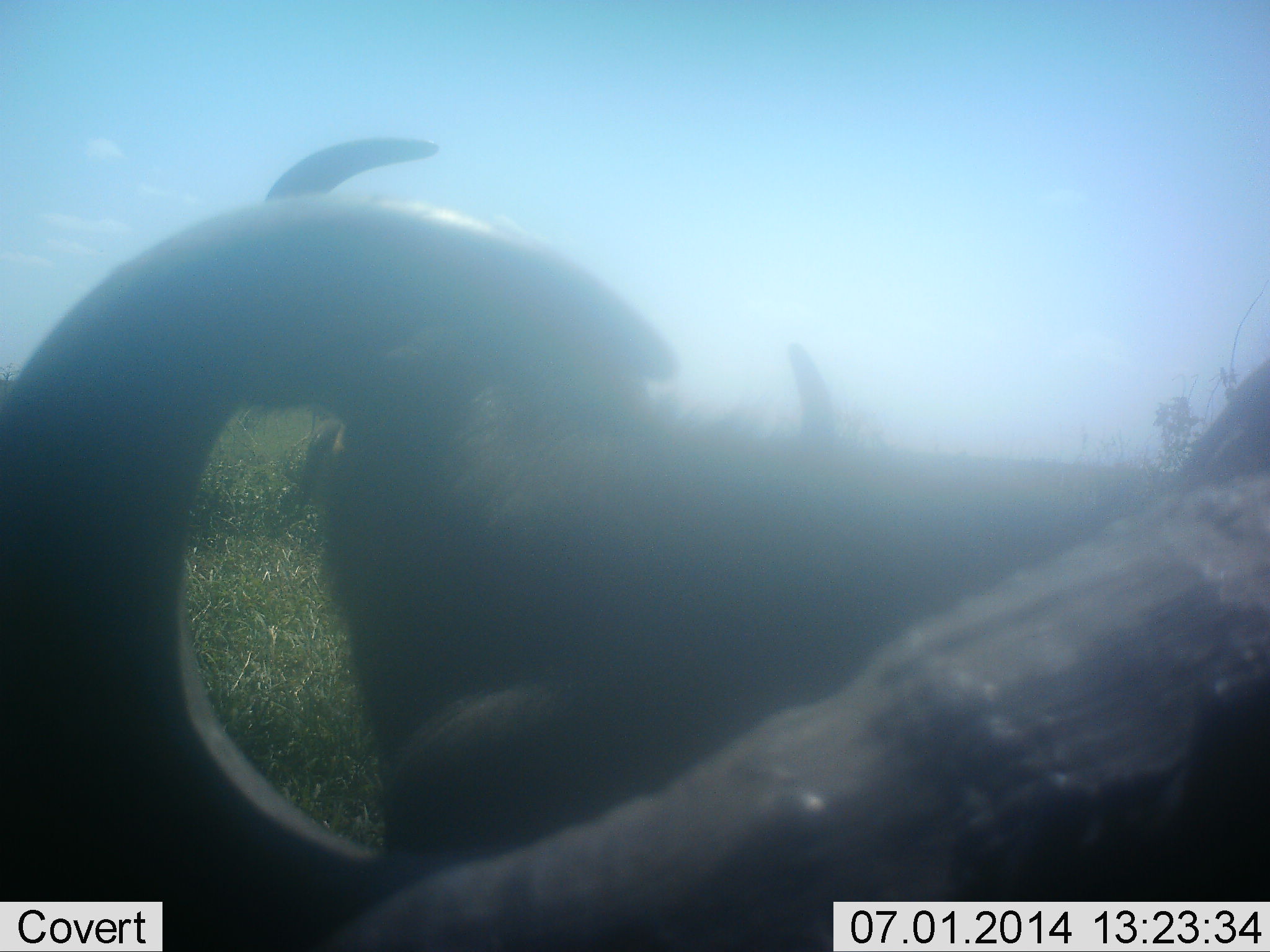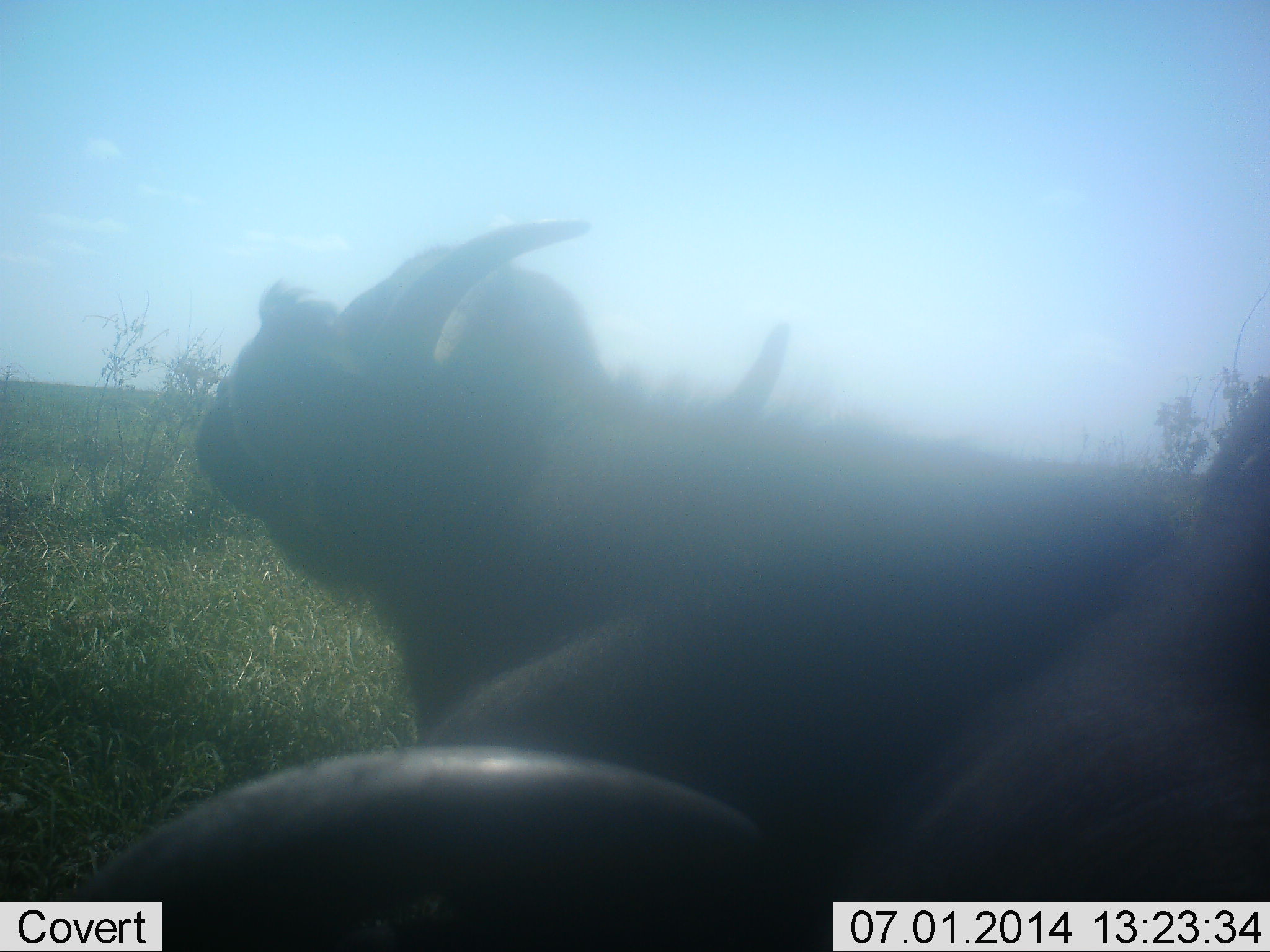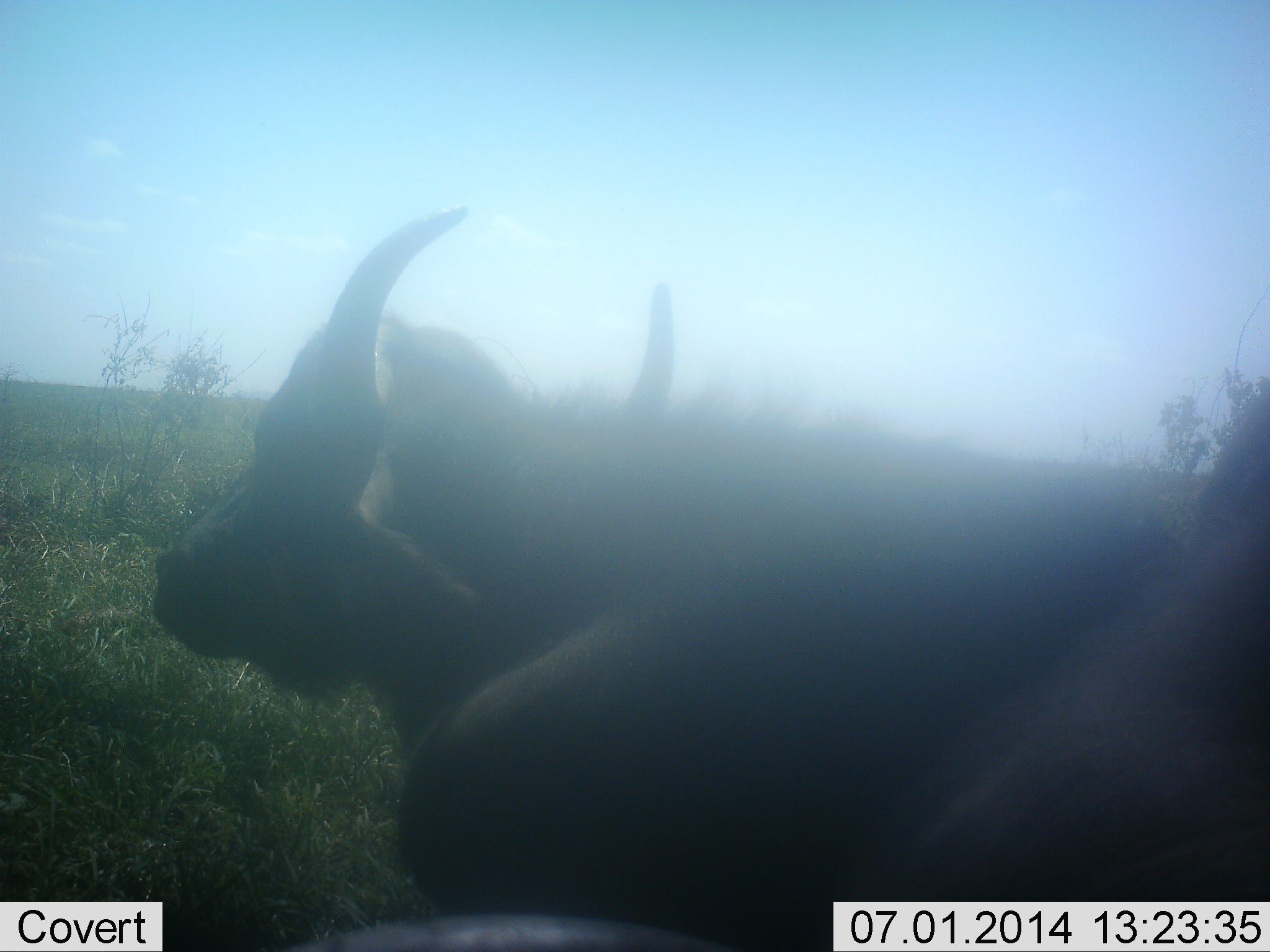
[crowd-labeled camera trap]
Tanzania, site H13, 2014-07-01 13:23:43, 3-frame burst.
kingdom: Animalia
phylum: Chordata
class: Mammalia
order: Artiodactyla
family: Bovidae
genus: Syncerus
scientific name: Syncerus caffer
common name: cape buffalo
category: buffalo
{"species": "buffalo (cape buffalo) (Syncerus caffer)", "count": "2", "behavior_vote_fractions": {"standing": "40%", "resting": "40%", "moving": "0%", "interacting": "40%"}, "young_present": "0%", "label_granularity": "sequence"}